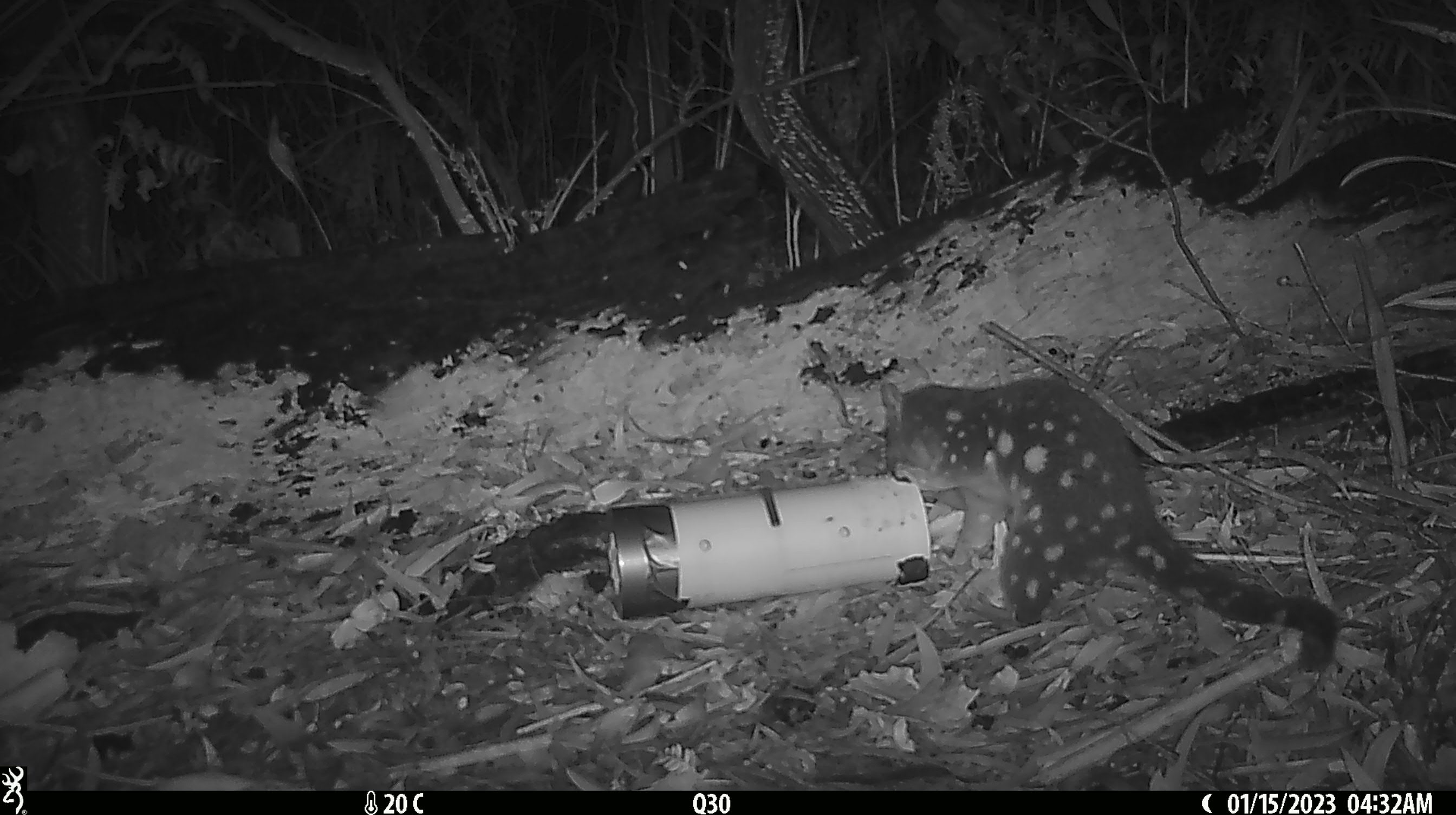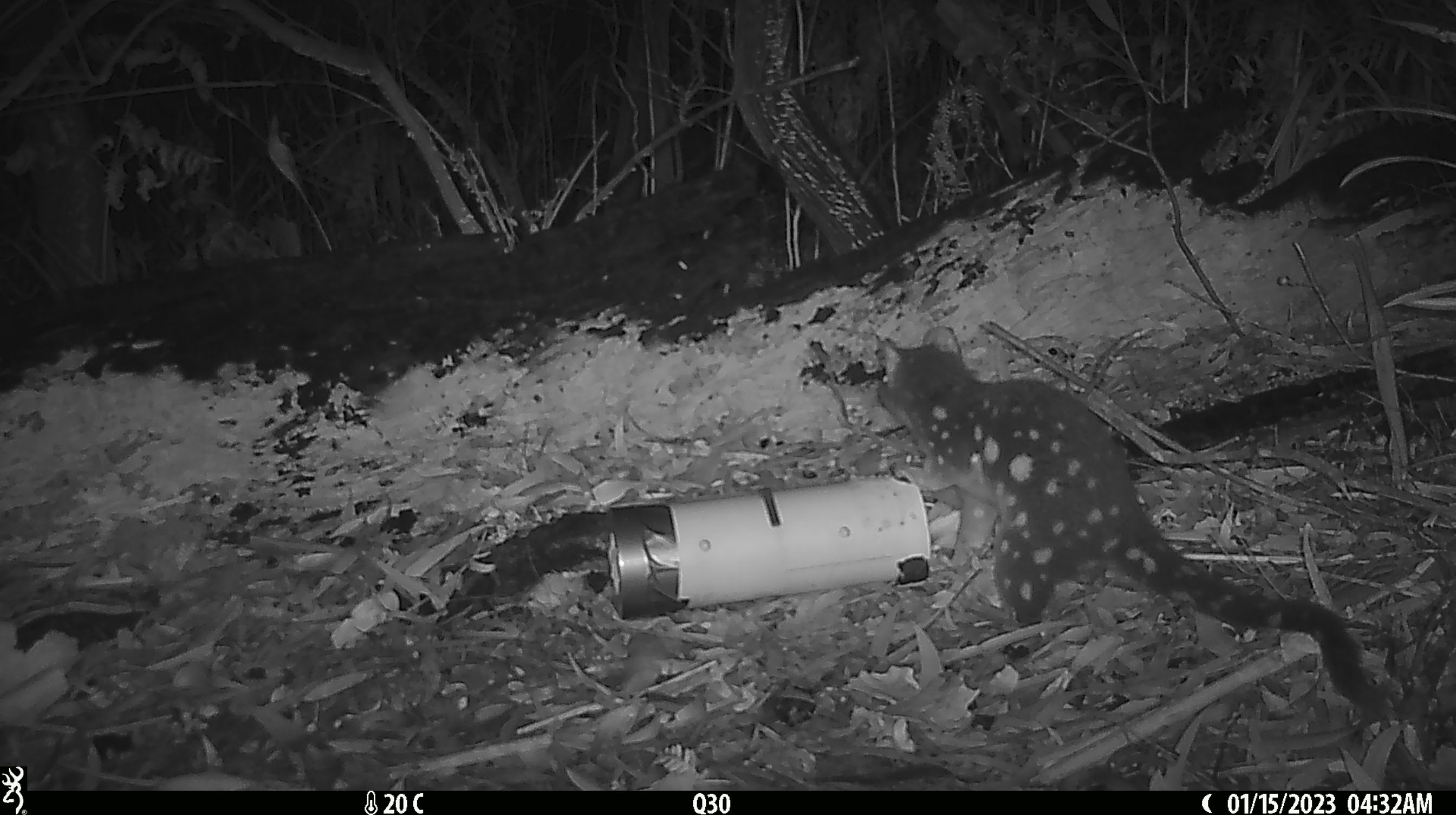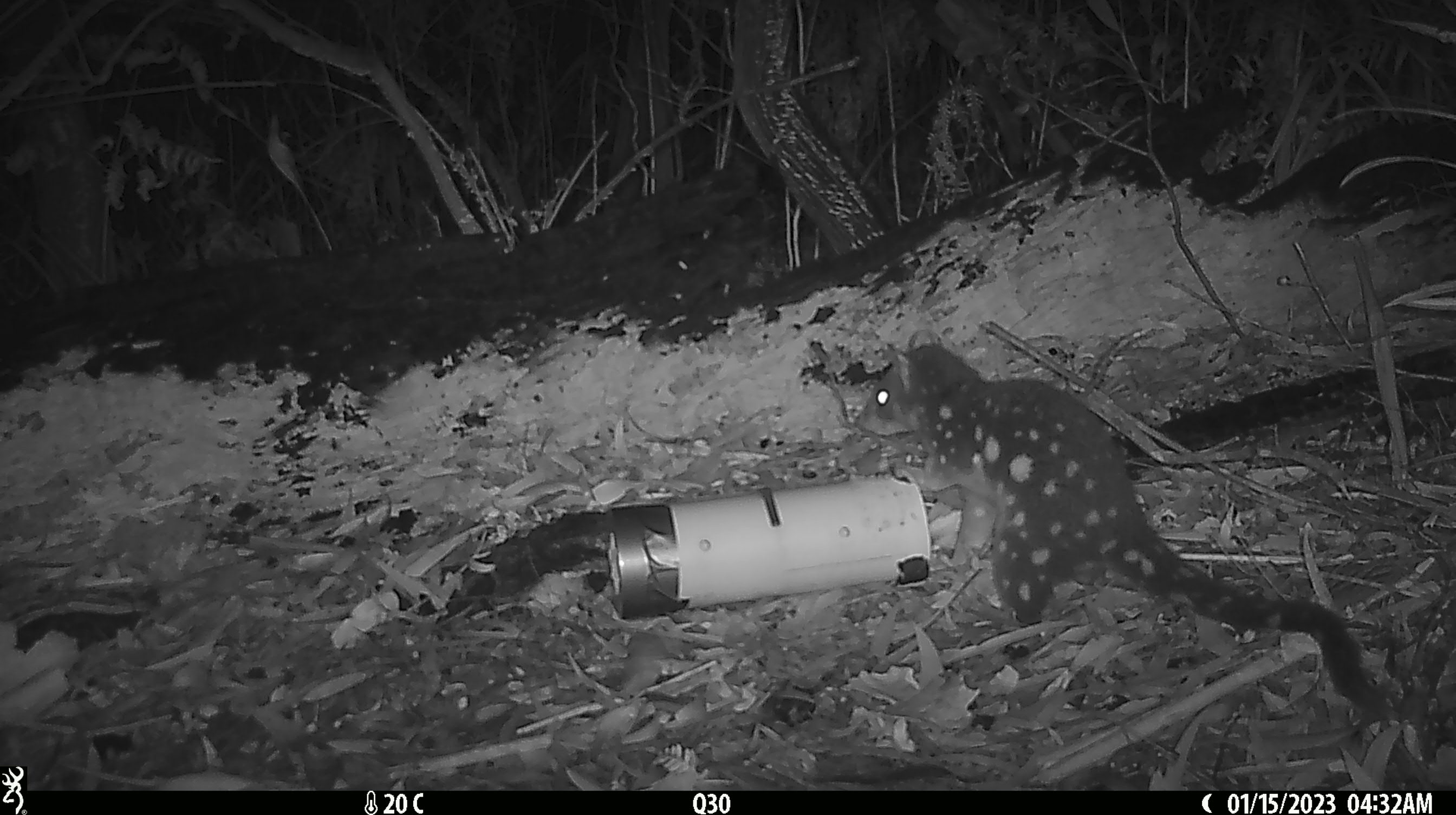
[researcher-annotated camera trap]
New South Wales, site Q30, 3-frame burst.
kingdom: Animalia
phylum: Chordata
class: Mammalia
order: Dasyuromorphia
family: Dasyuridae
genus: Dasyurus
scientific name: Dasyurus maculatus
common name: spotted-tailed quoll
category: quoll